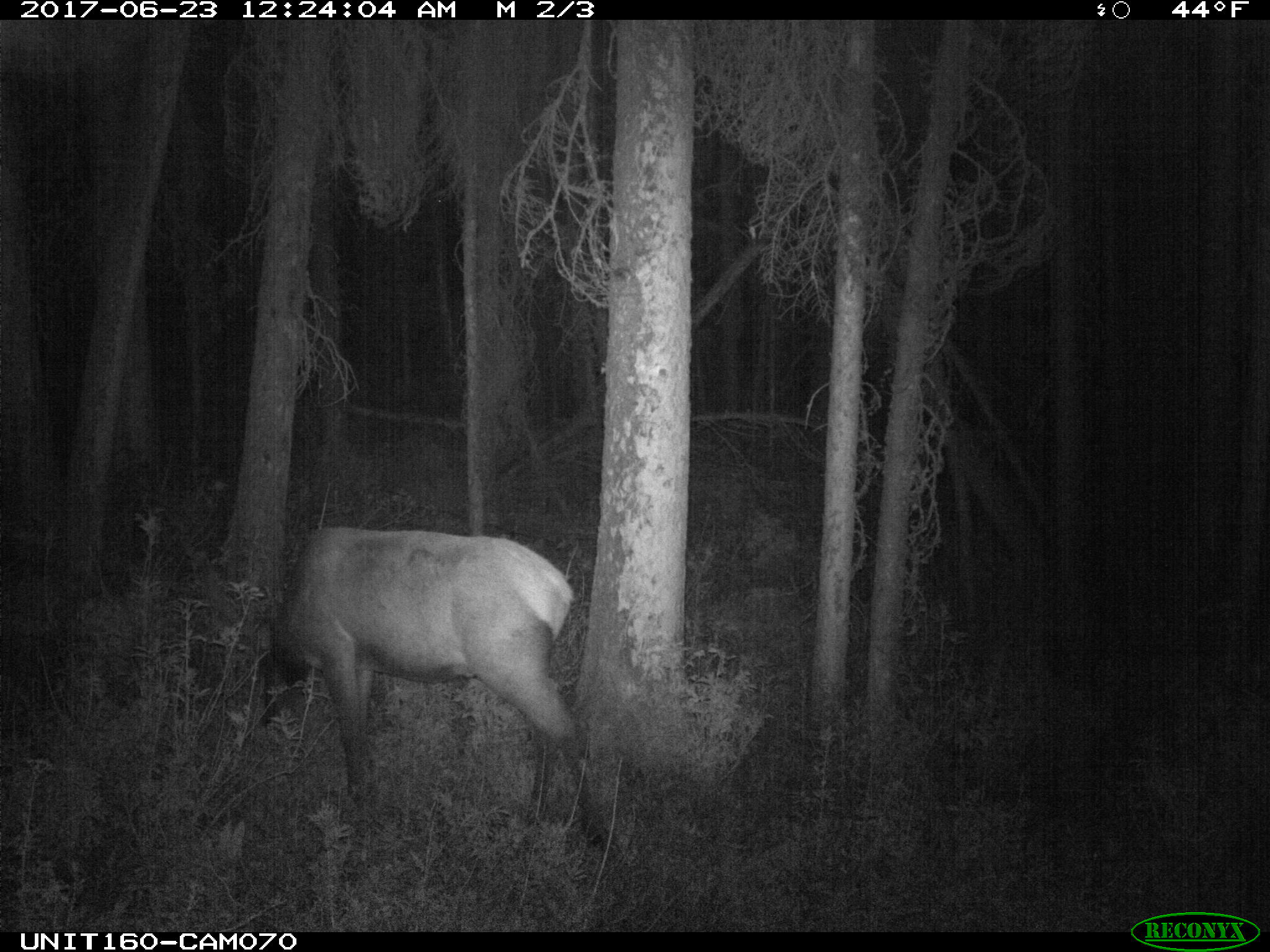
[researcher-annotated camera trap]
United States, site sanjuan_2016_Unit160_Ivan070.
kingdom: Animalia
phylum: Chordata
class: Mammalia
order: Artiodactyla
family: Cervidae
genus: Cervus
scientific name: Cervus elaphus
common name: red deer